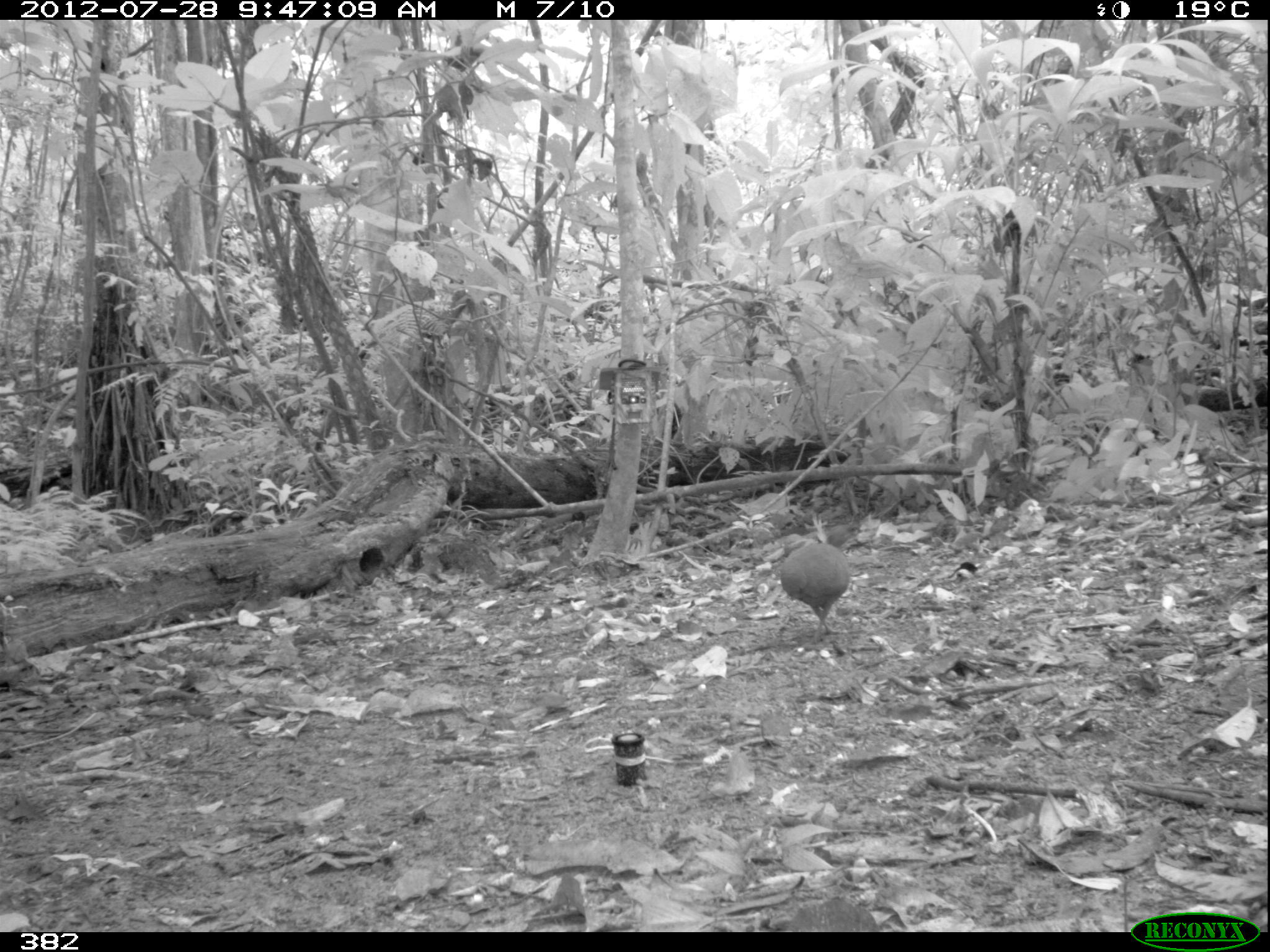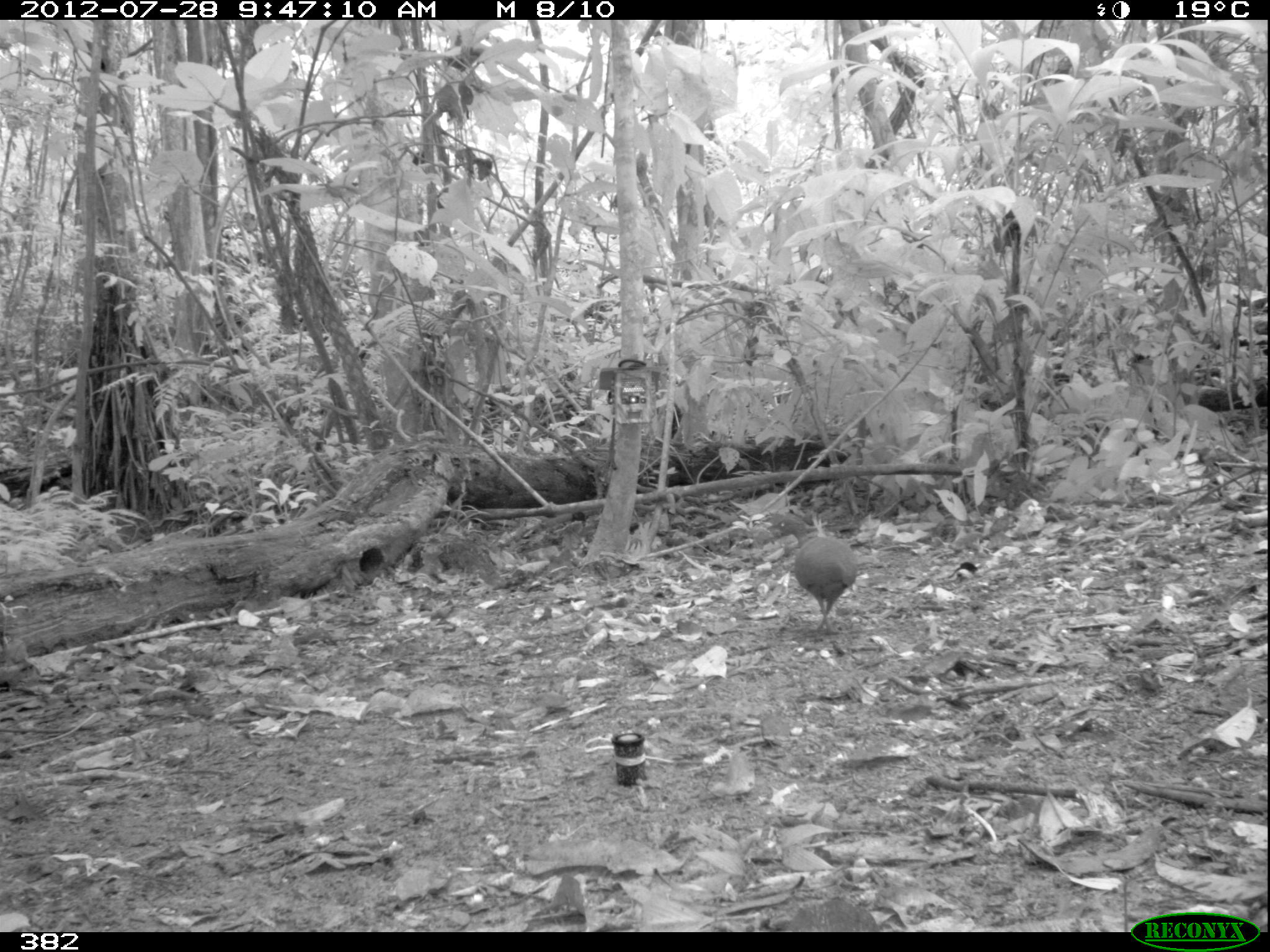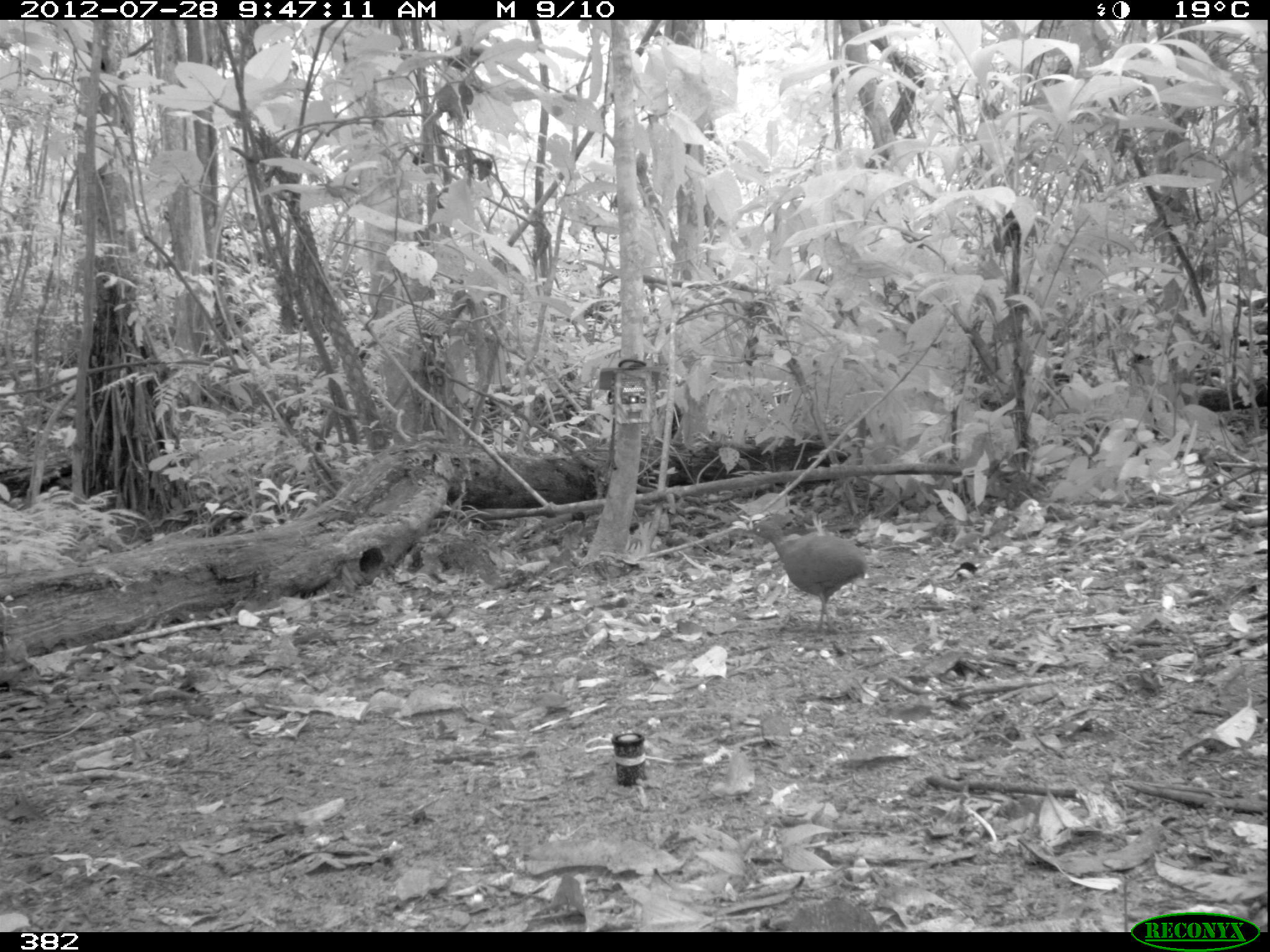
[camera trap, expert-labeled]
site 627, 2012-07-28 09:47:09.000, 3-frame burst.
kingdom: Animalia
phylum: Chordata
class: Aves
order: Galliformes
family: Phasianidae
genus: Alectoris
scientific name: Alectoris rufa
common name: red-legged partridge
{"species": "Alectoris rufa (red-legged partridge)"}